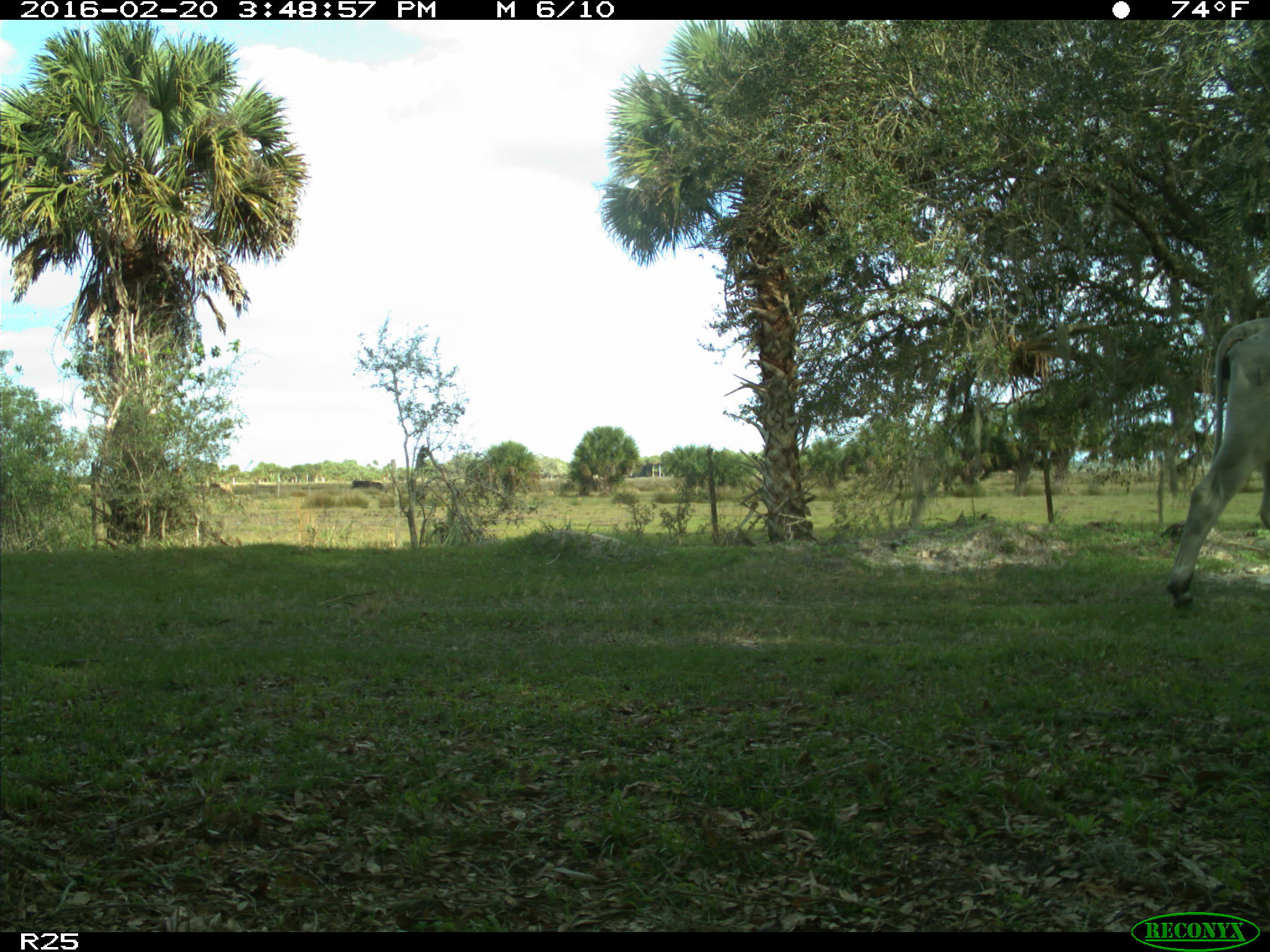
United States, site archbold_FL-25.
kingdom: Animalia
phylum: Chordata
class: Mammalia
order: Artiodactyla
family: Bovidae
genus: Bos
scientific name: Bos taurus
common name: domestic cow